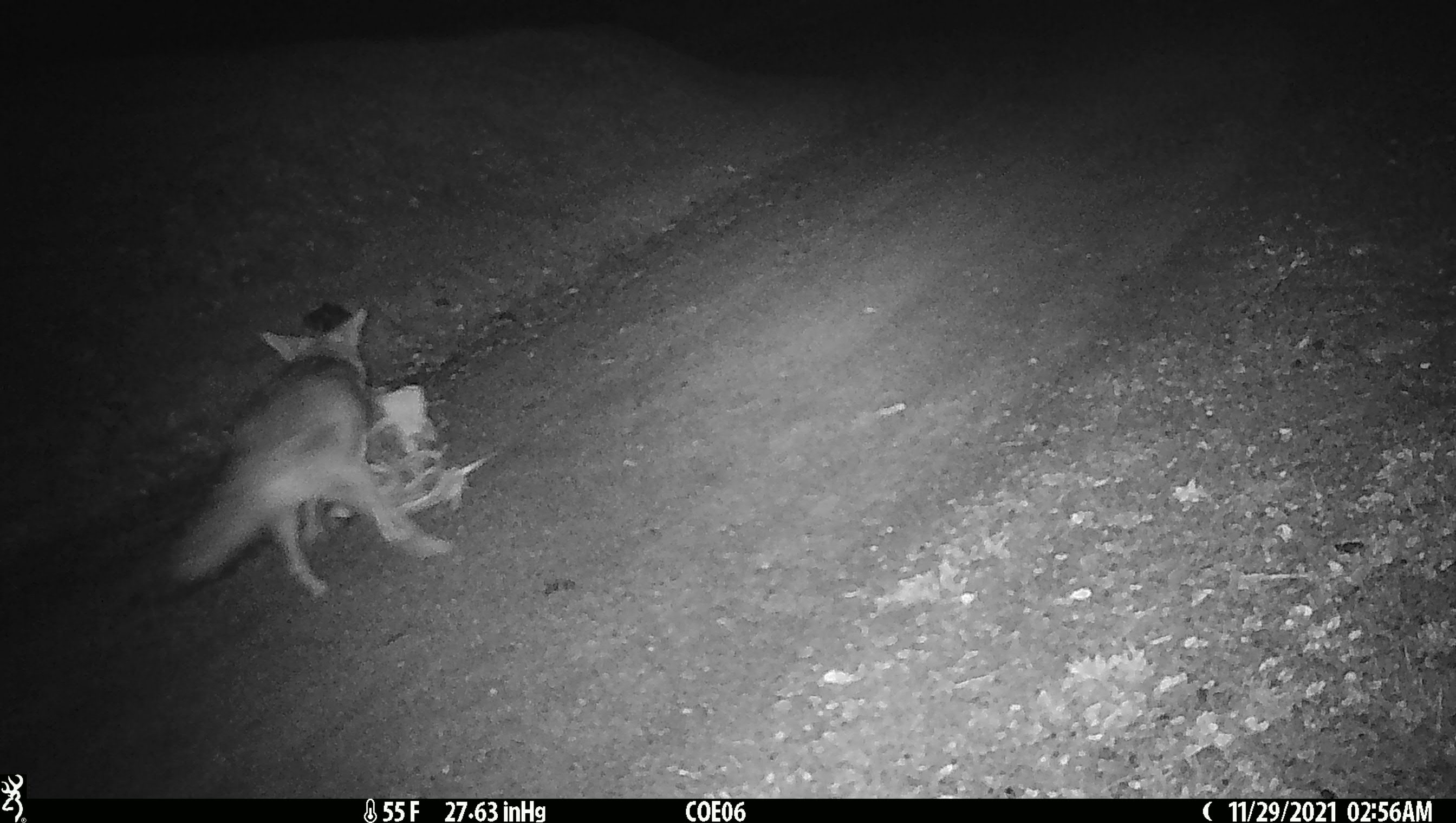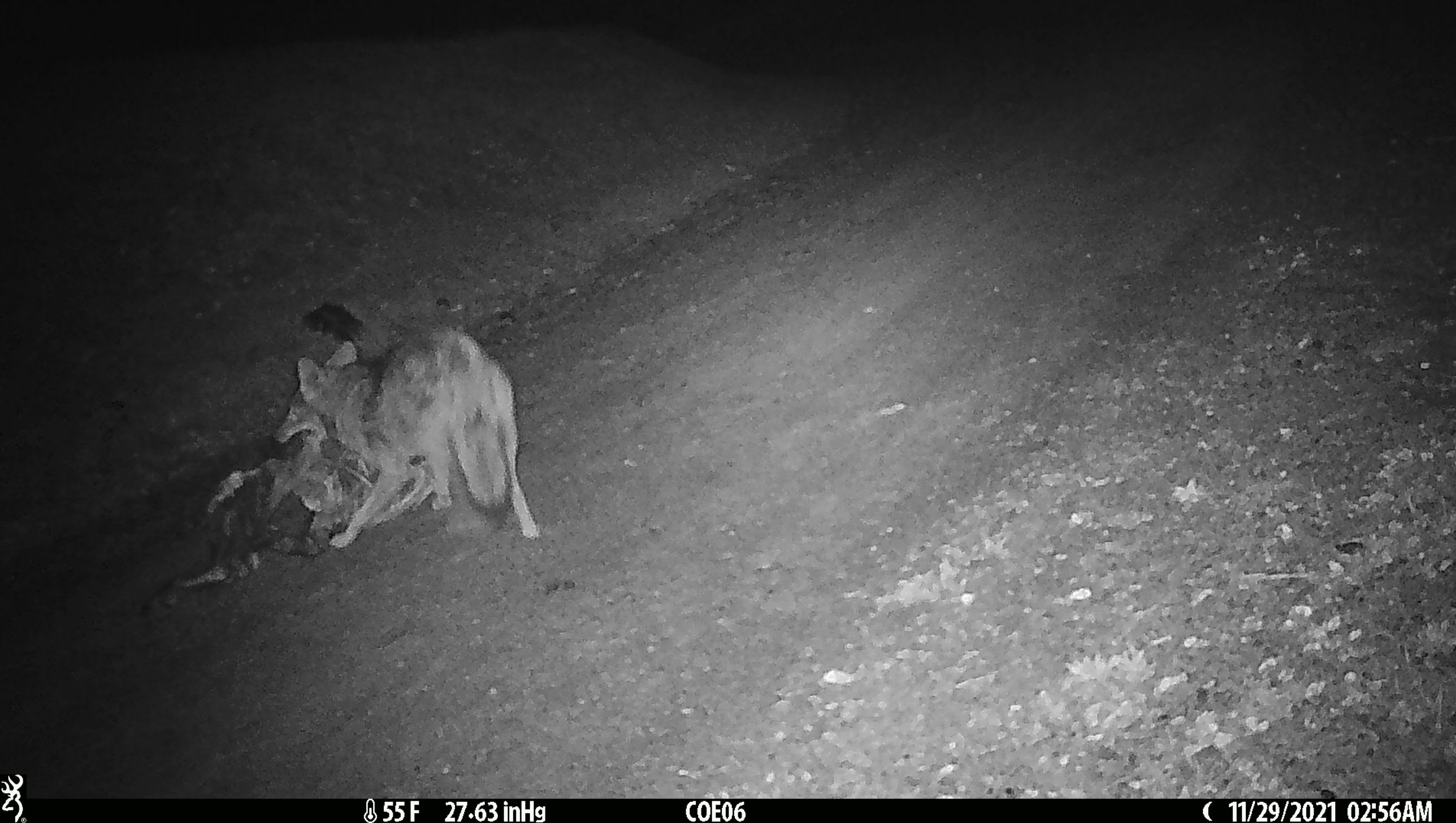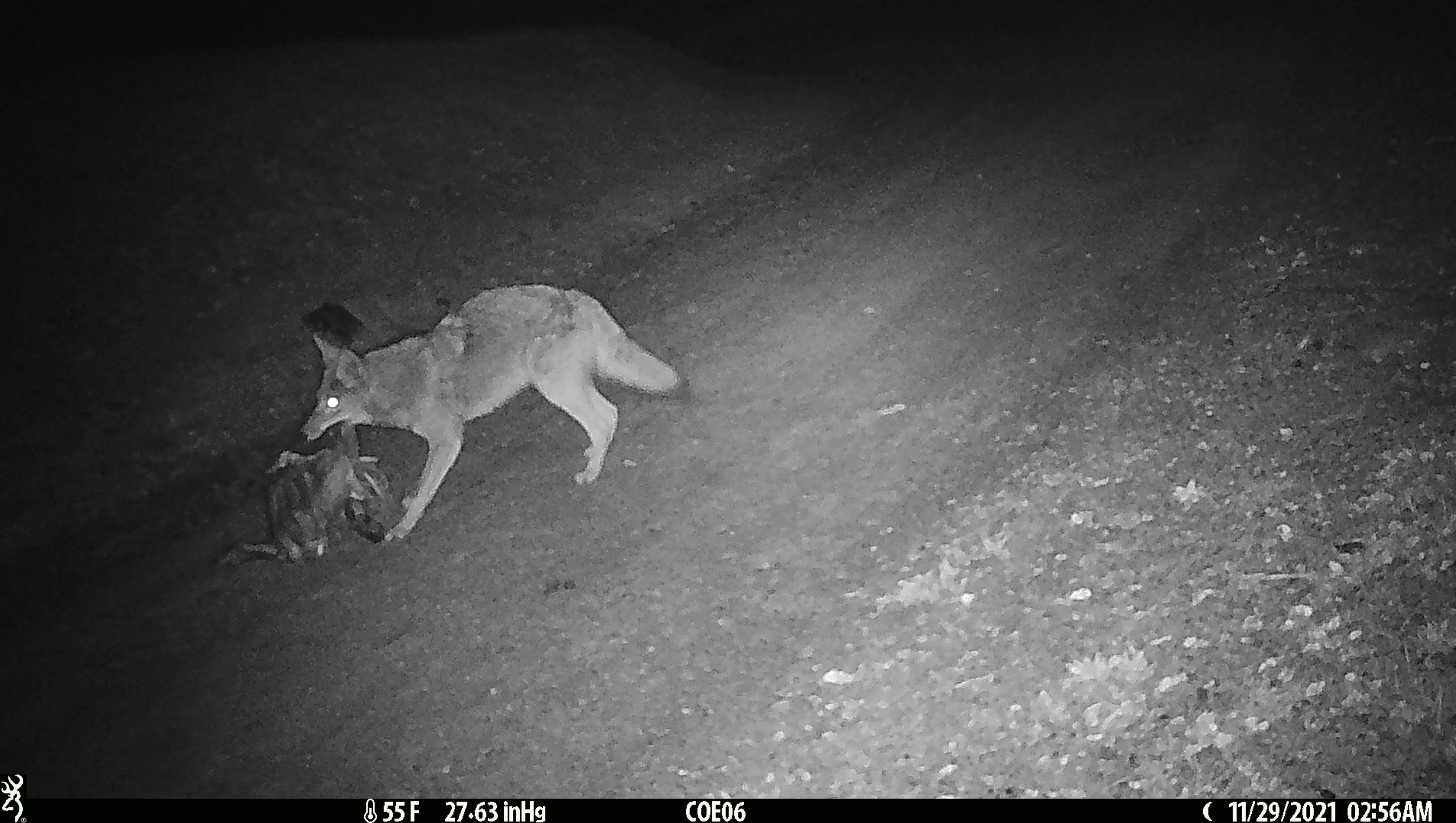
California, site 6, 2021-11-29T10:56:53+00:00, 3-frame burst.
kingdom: Animalia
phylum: Chordata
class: Mammalia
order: Carnivora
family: Canidae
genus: Canis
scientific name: Canis latrans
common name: coyote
Coyote (Canis latrans).